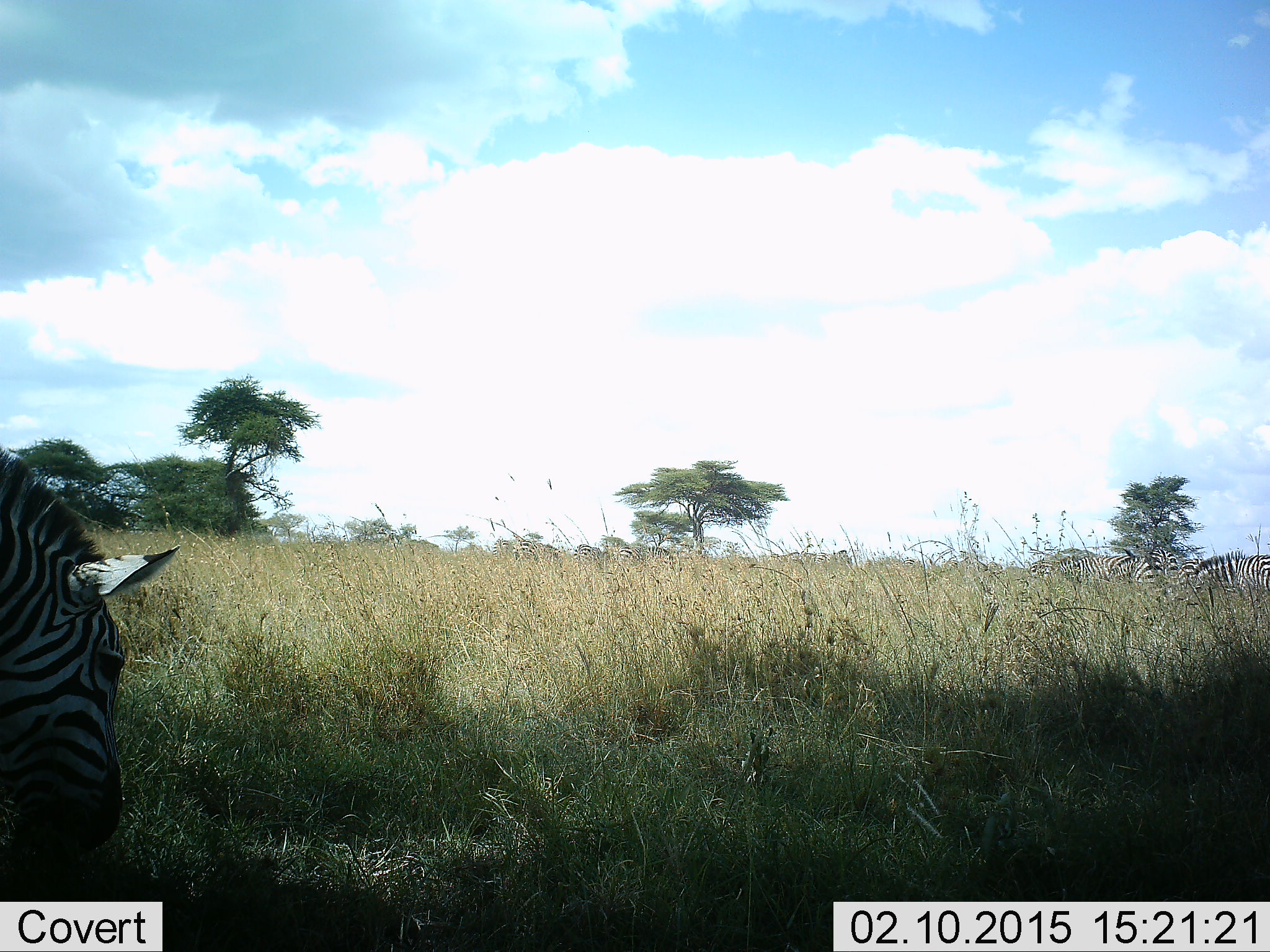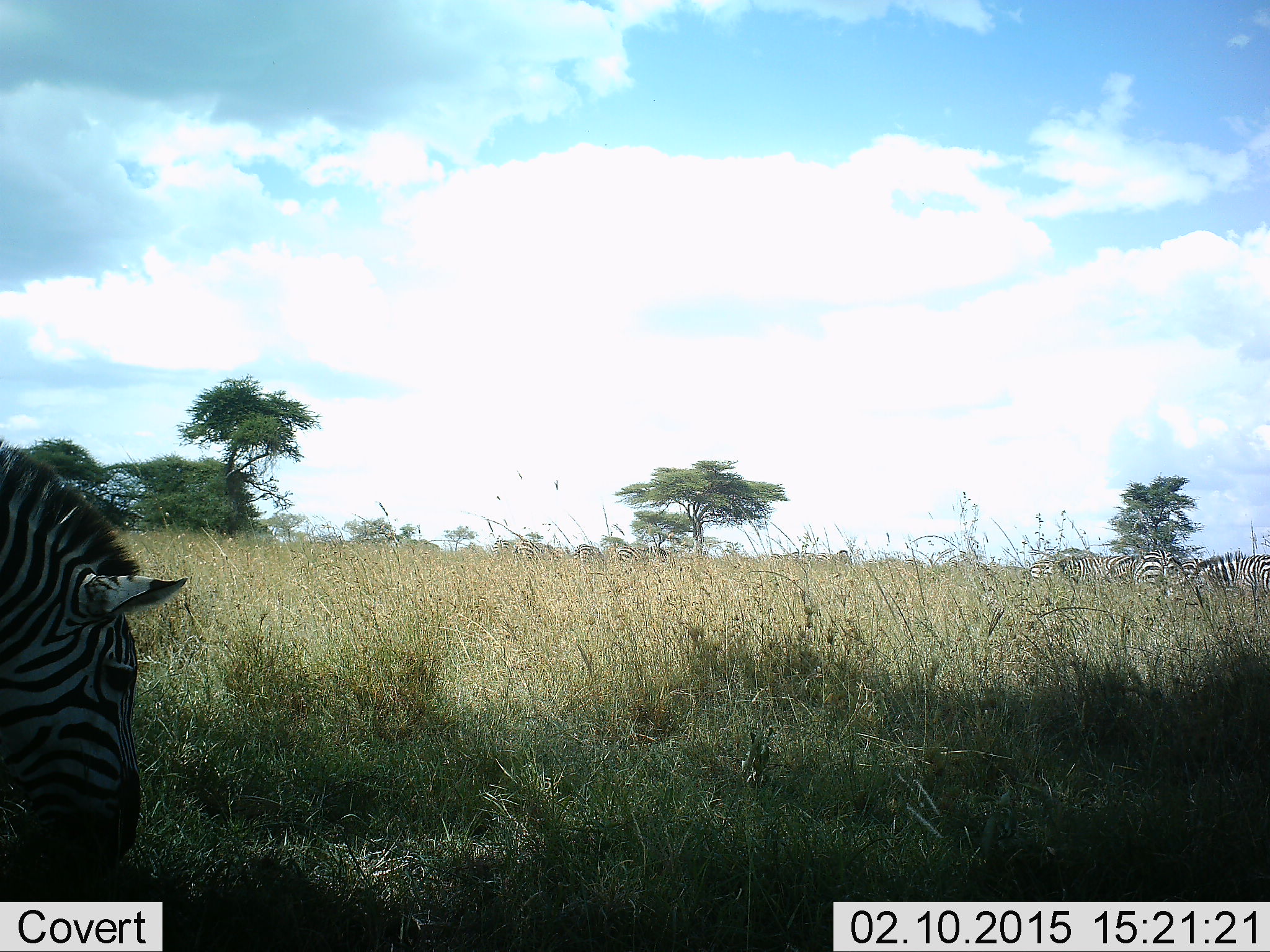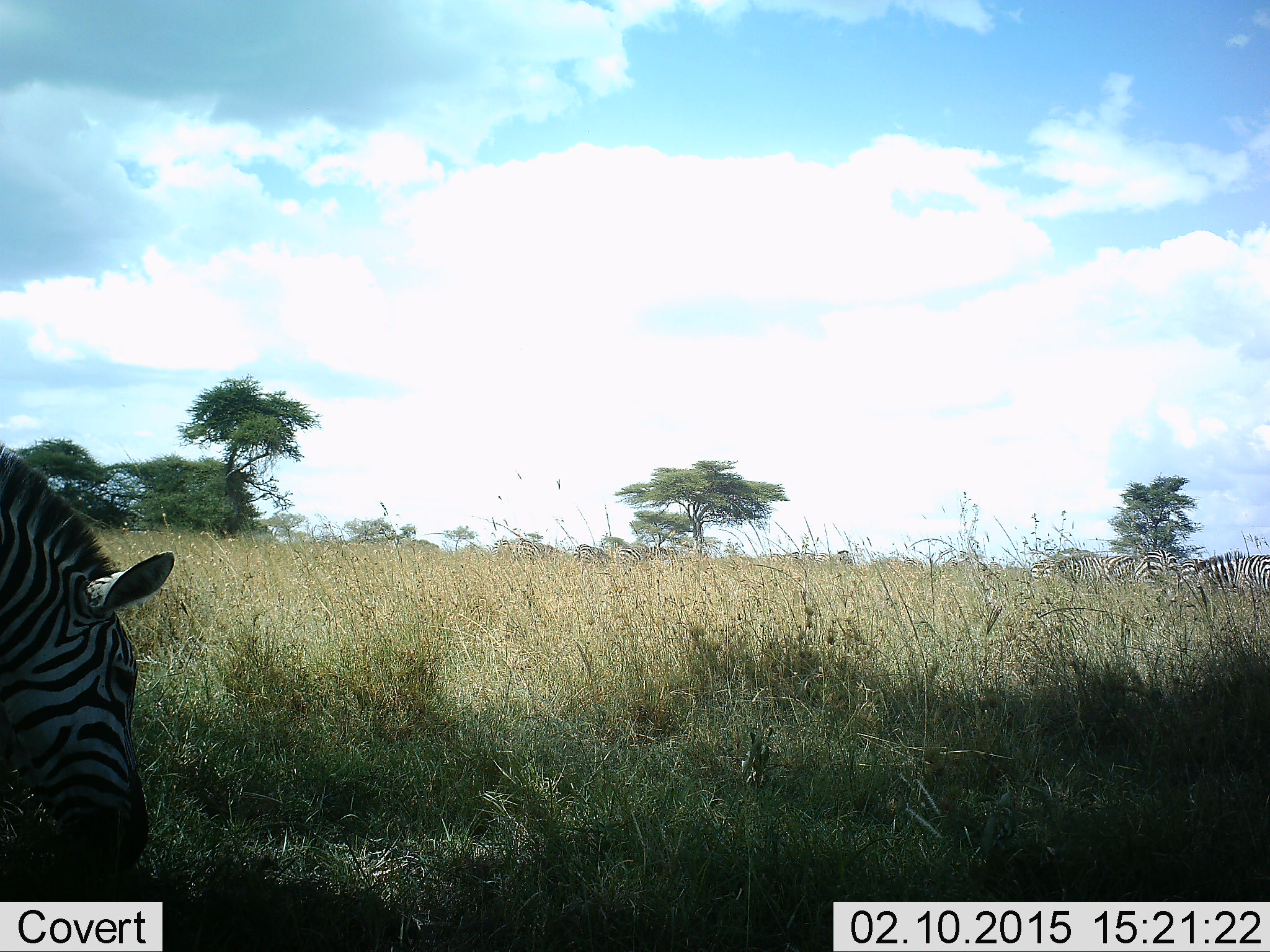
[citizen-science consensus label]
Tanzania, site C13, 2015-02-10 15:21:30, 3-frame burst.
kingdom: Animalia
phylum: Chordata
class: Mammalia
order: Perissodactyla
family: Equidae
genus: Equus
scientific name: Equus quagga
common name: plains zebra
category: zebra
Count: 4.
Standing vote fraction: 50%.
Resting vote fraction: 0%.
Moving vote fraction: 0%.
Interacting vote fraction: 0%.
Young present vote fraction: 0%.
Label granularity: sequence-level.